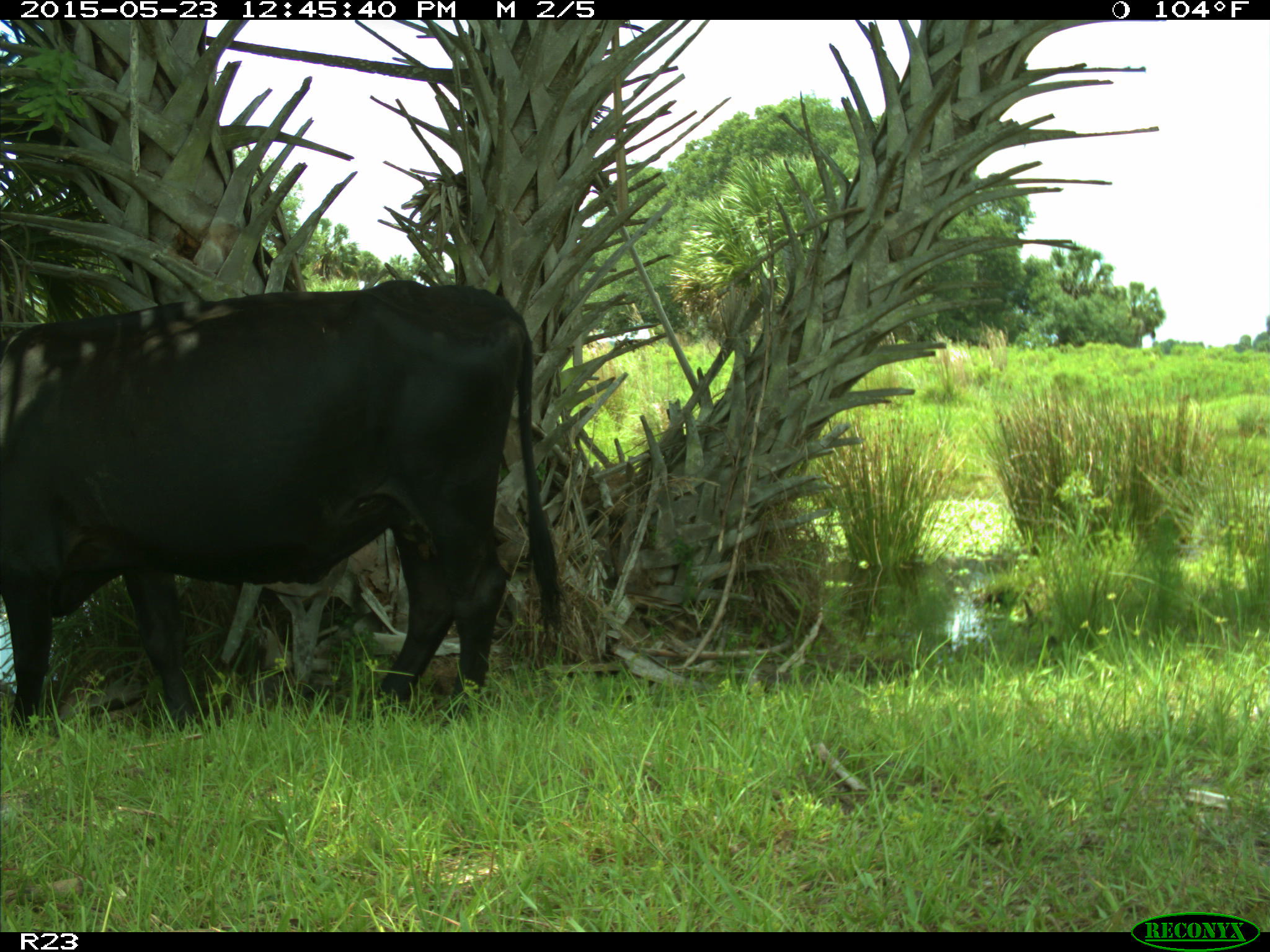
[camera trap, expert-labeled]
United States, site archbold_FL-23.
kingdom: Animalia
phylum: Chordata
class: Mammalia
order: Artiodactyla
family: Bovidae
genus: Bos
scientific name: Bos taurus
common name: domestic cow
Bos taurus (domestic cow).